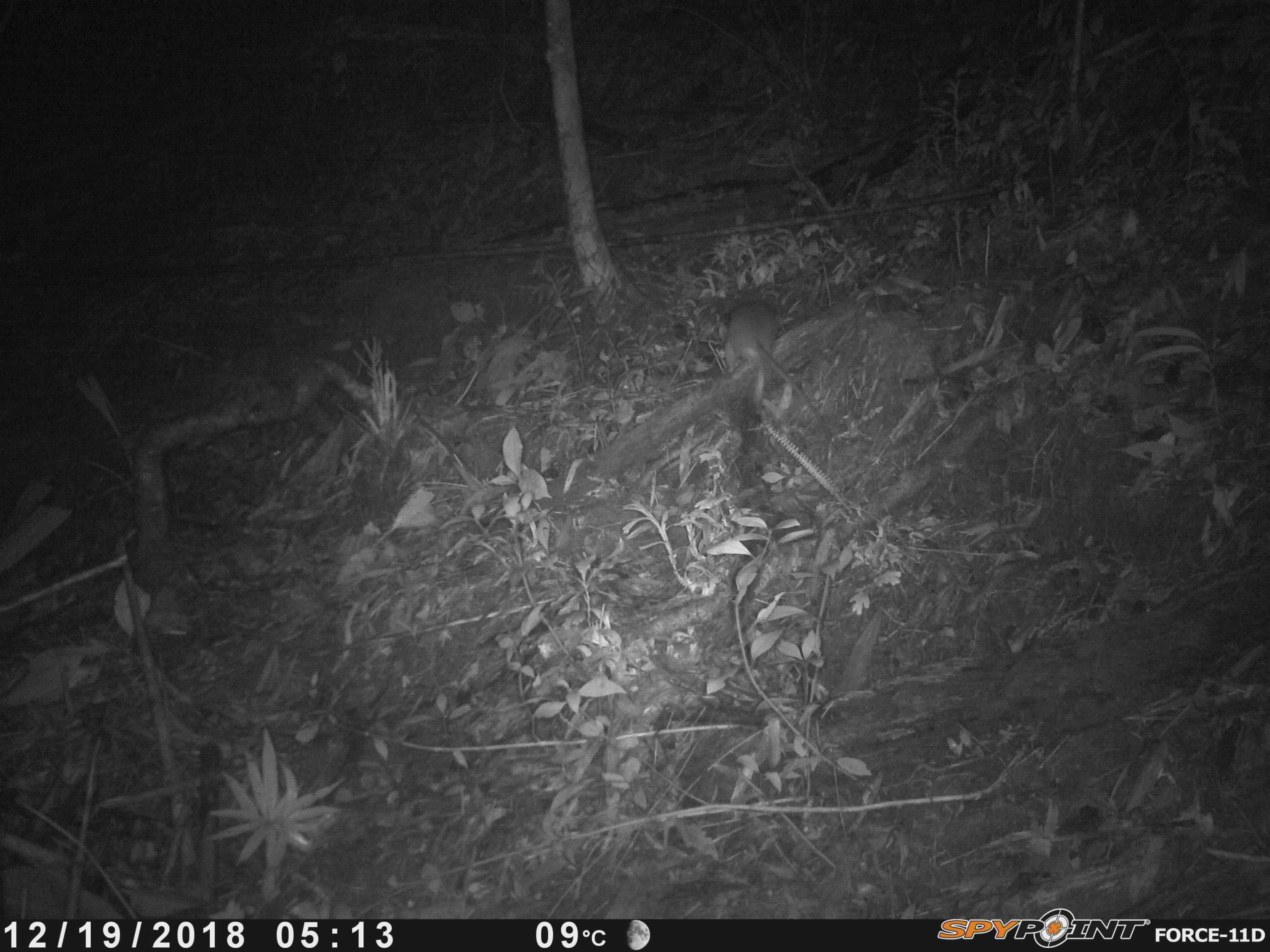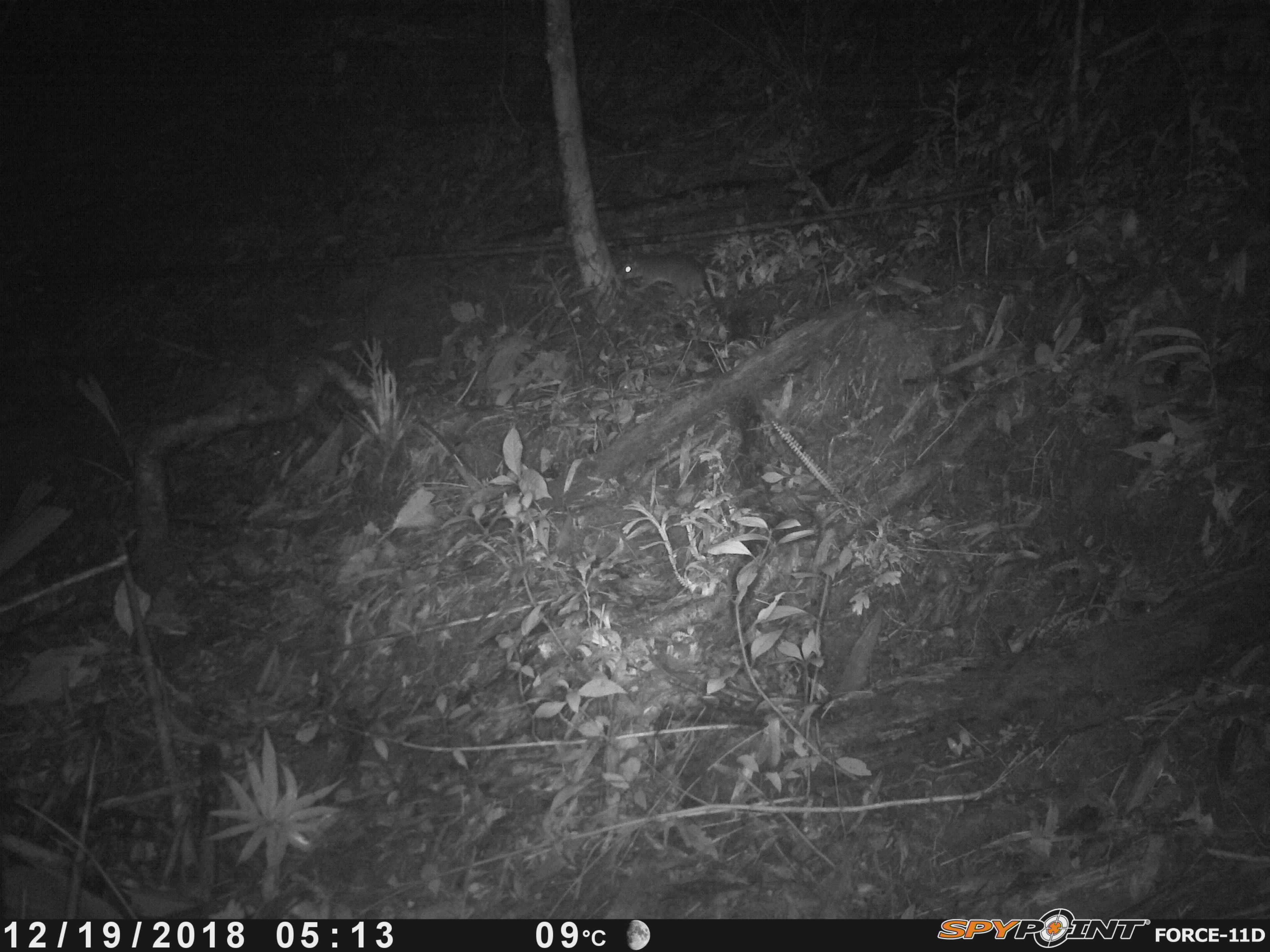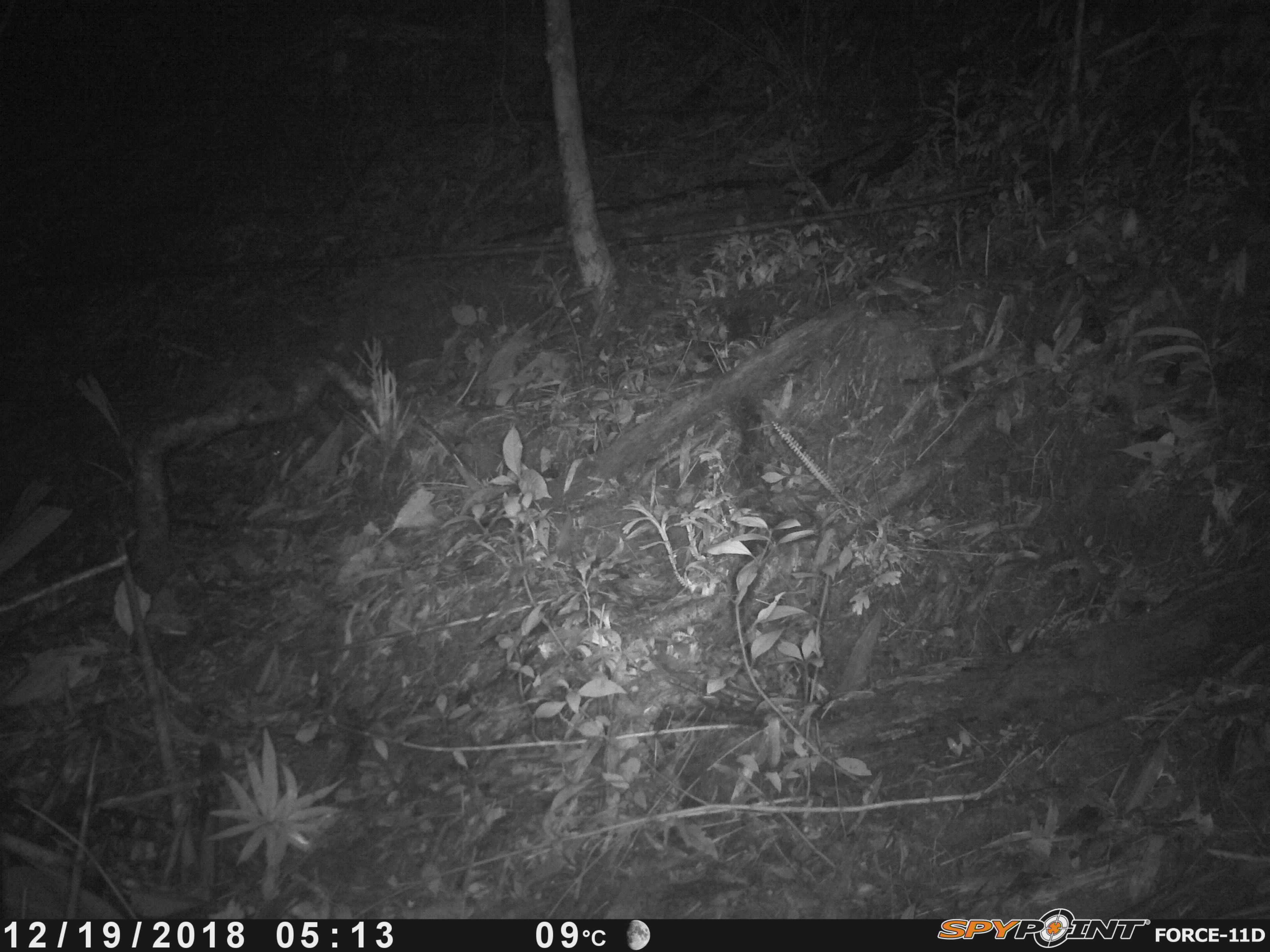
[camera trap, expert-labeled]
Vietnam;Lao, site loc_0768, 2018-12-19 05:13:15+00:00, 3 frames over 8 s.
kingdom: Animalia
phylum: Chordata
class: Mammalia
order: Rodentia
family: Muridae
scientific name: Muridae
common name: old-world mice and rats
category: unidentified murid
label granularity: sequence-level